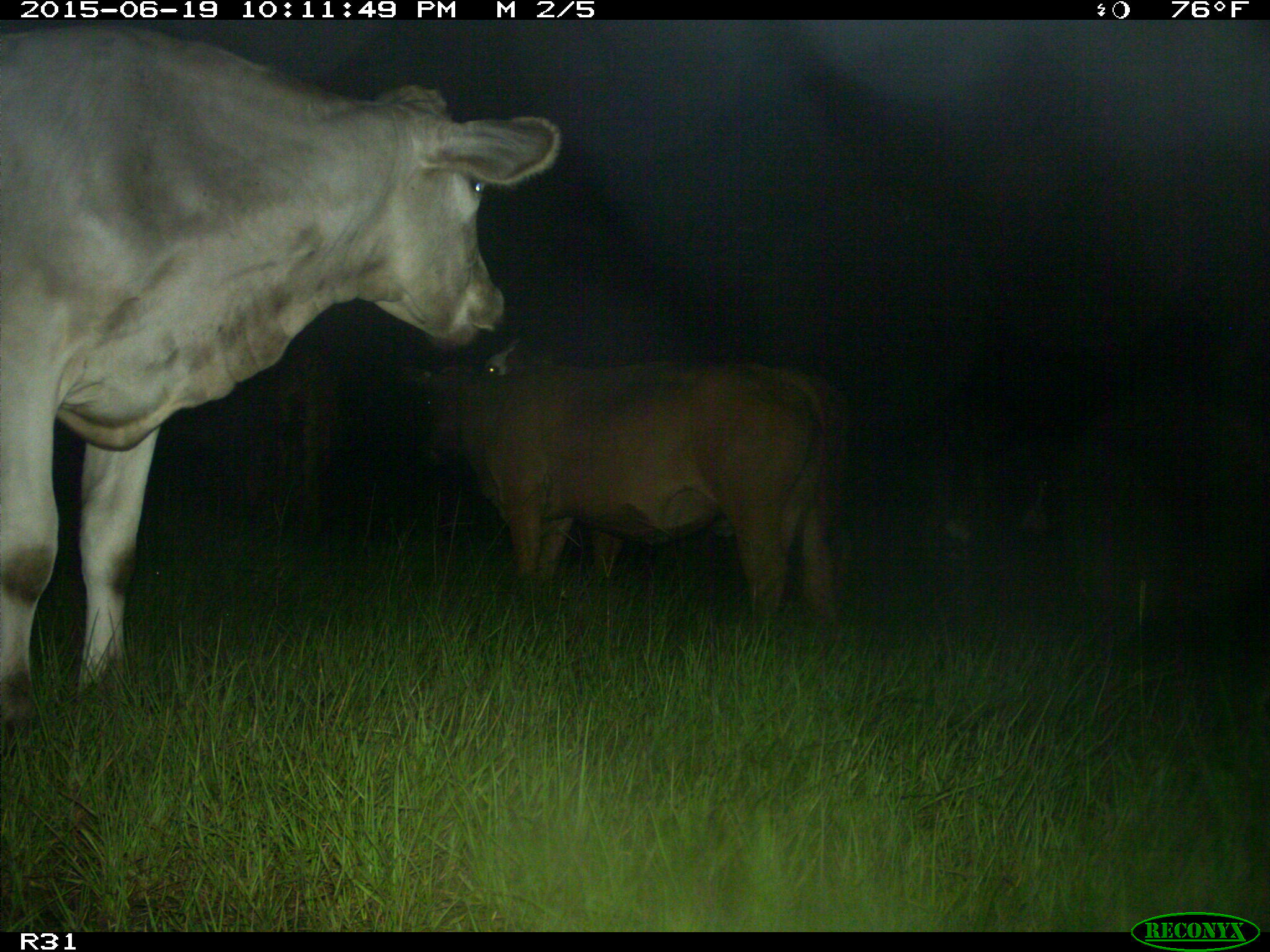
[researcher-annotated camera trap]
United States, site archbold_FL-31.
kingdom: Animalia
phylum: Chordata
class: Mammalia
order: Artiodactyla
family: Bovidae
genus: Bos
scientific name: Bos taurus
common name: domestic cow